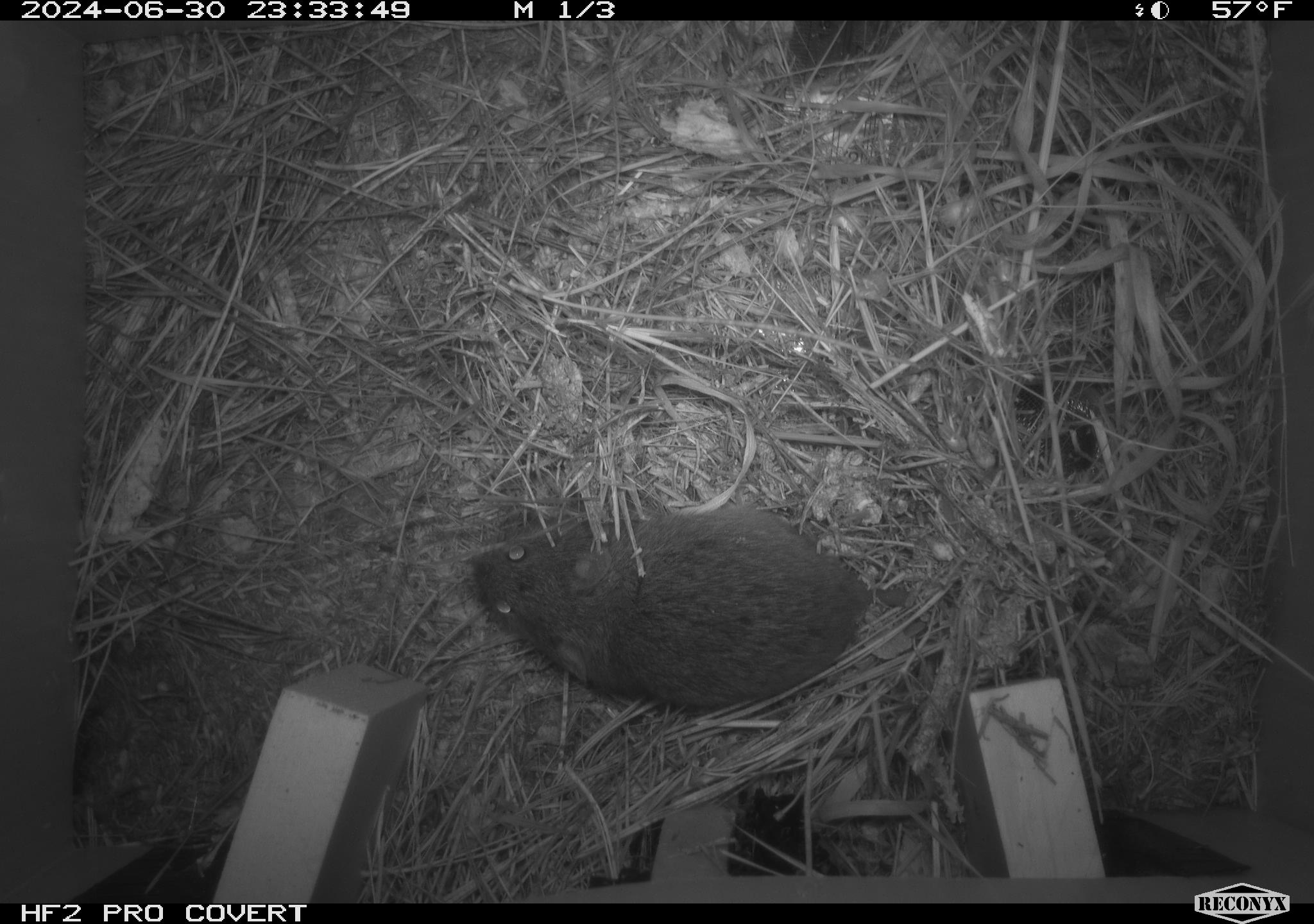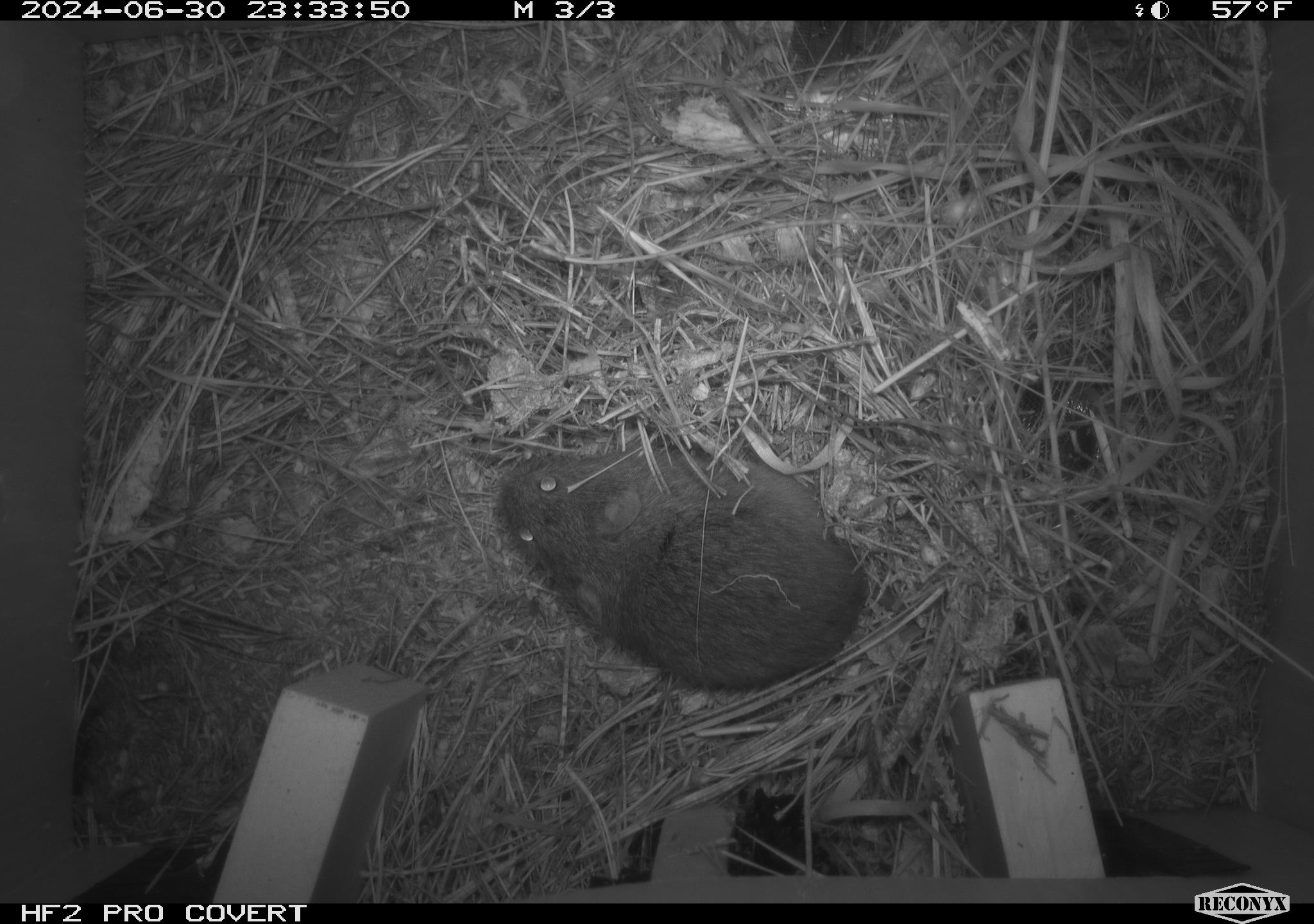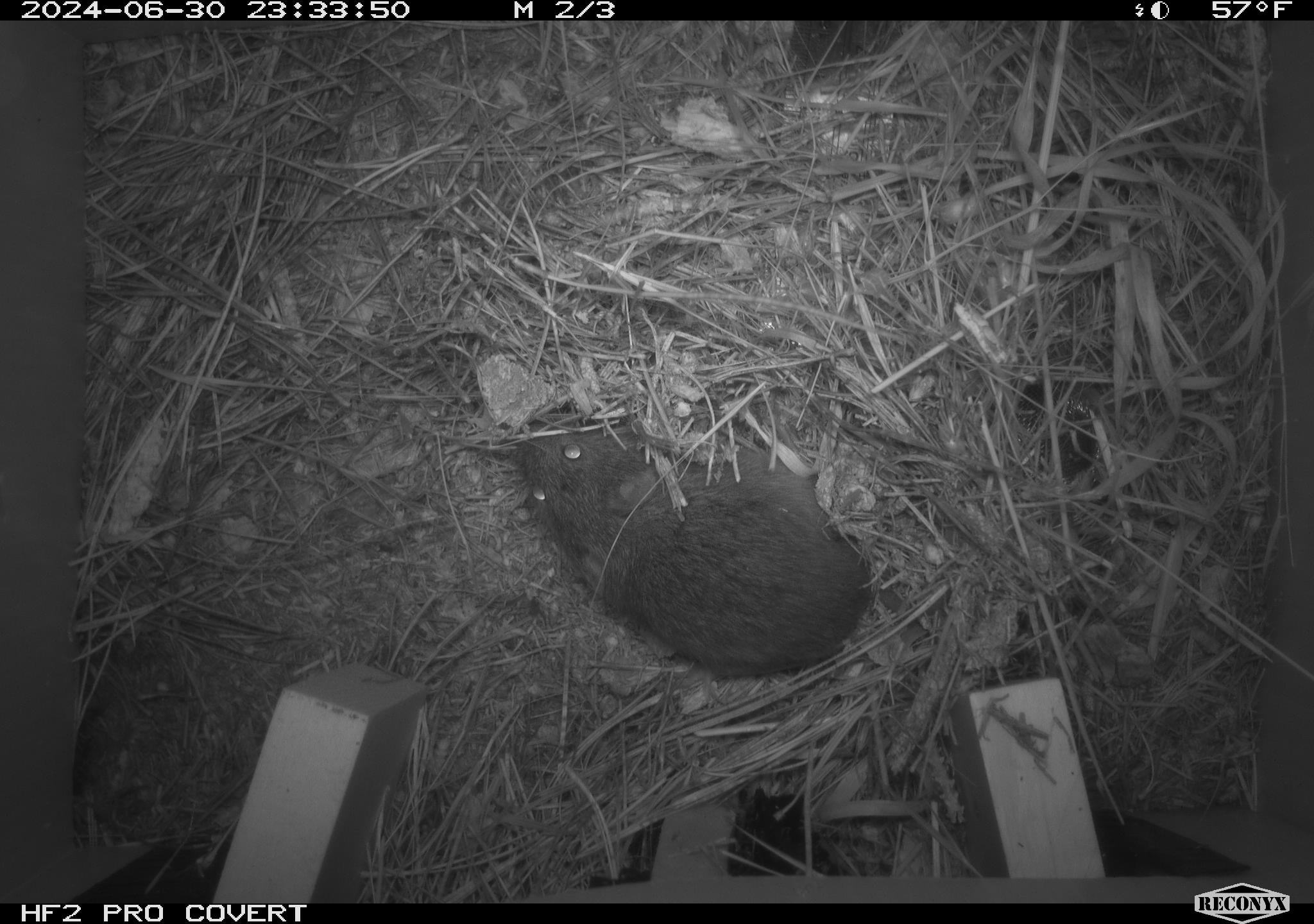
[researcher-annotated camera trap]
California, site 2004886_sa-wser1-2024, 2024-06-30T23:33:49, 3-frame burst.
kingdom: Animalia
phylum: Chordata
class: Mammalia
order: Rodentia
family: Cricetidae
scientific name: Arvicolinae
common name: voles, lemmings, and muskrats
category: arvicolinae subfamily